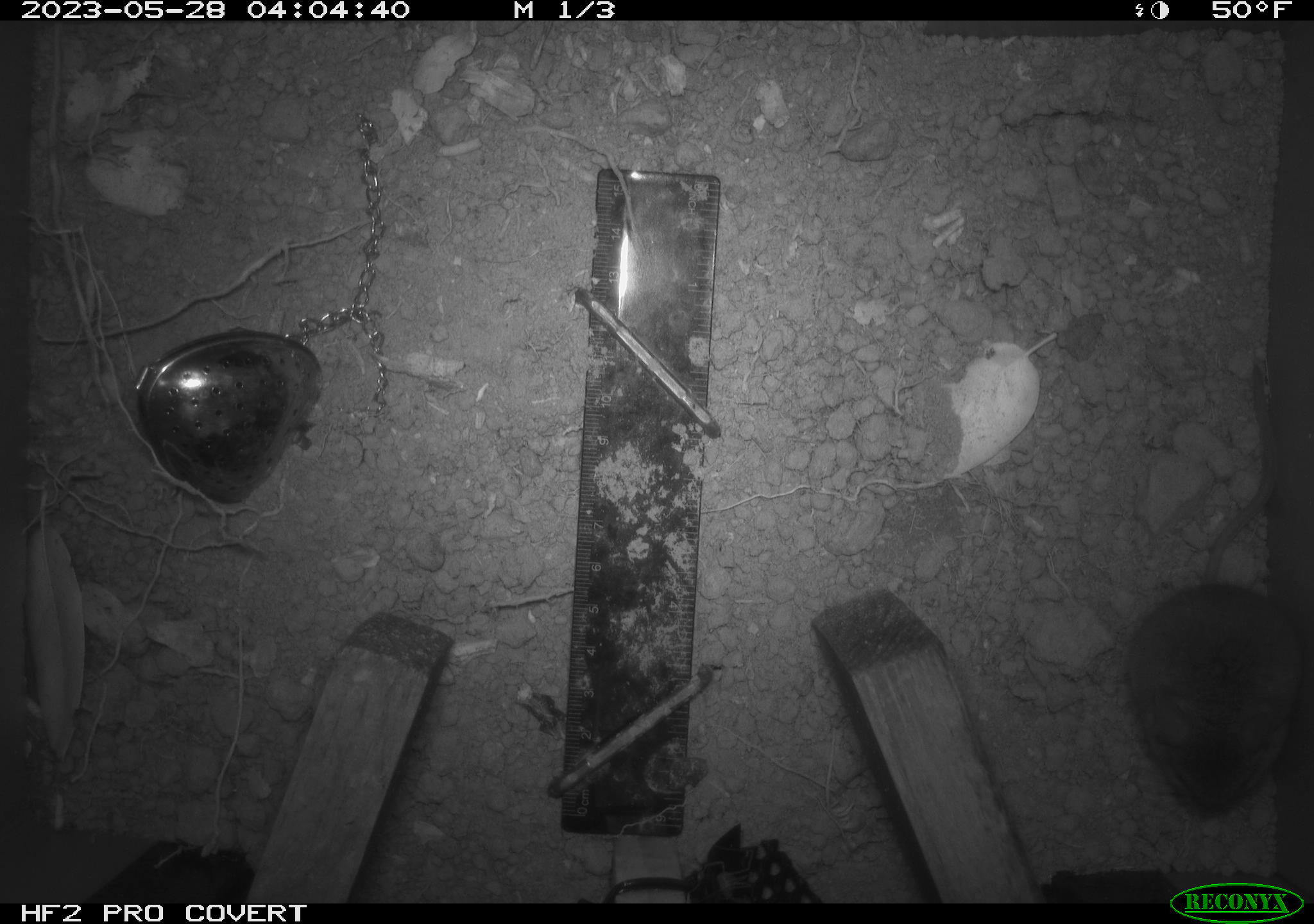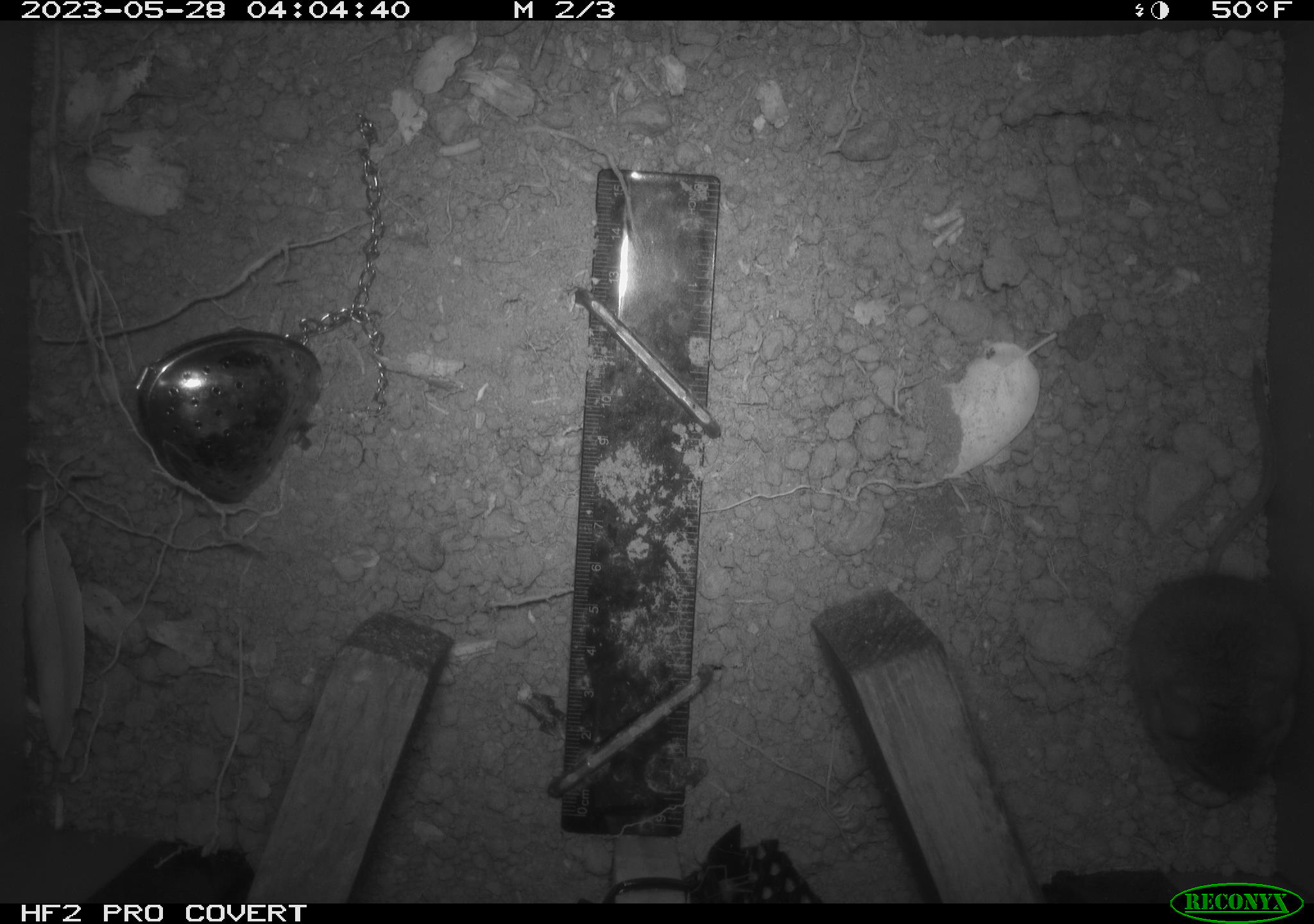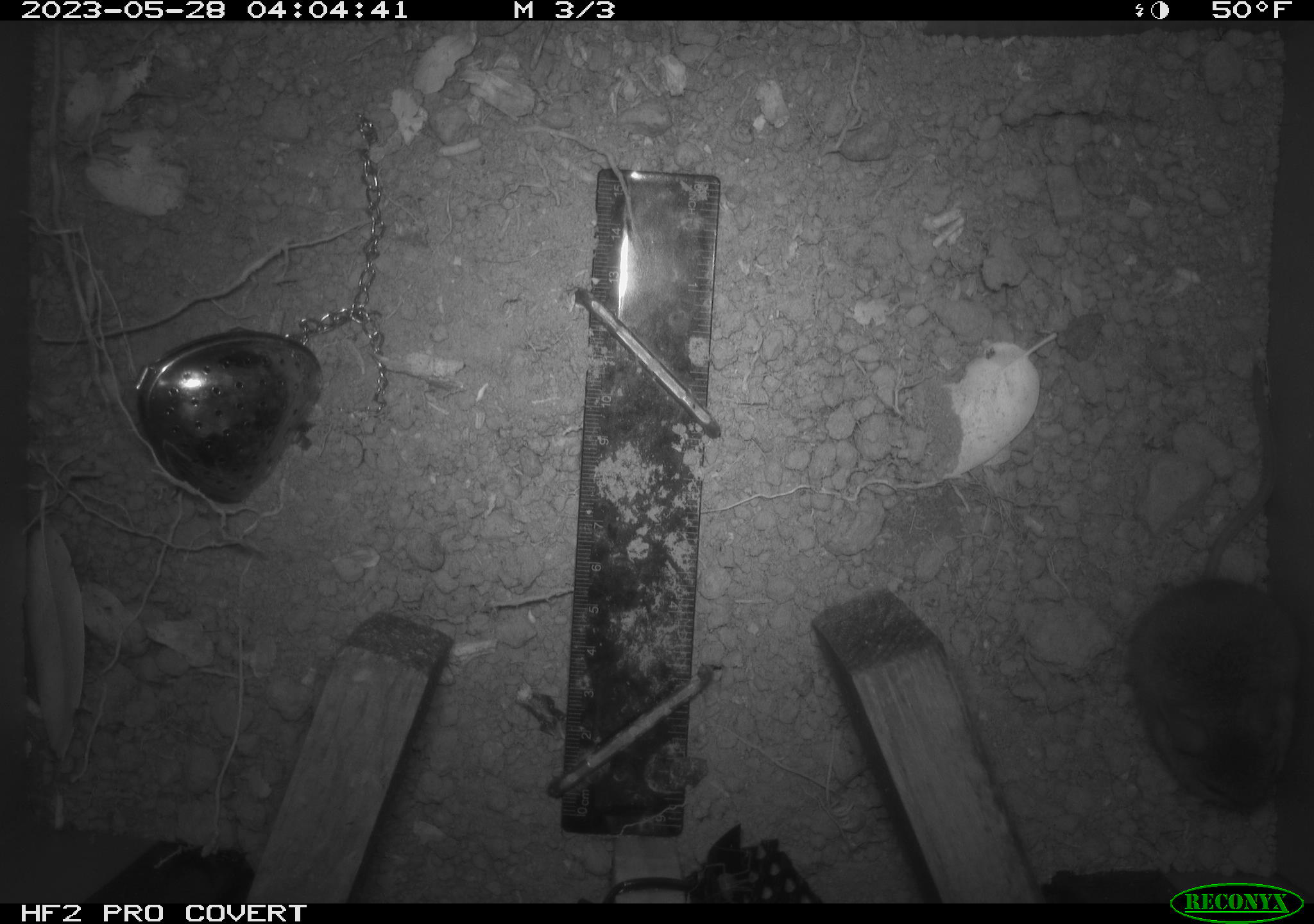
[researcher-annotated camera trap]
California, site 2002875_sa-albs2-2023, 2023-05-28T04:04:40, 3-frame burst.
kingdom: Animalia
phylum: Chordata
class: Mammalia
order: Rodentia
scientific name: Rodentia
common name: mouse species